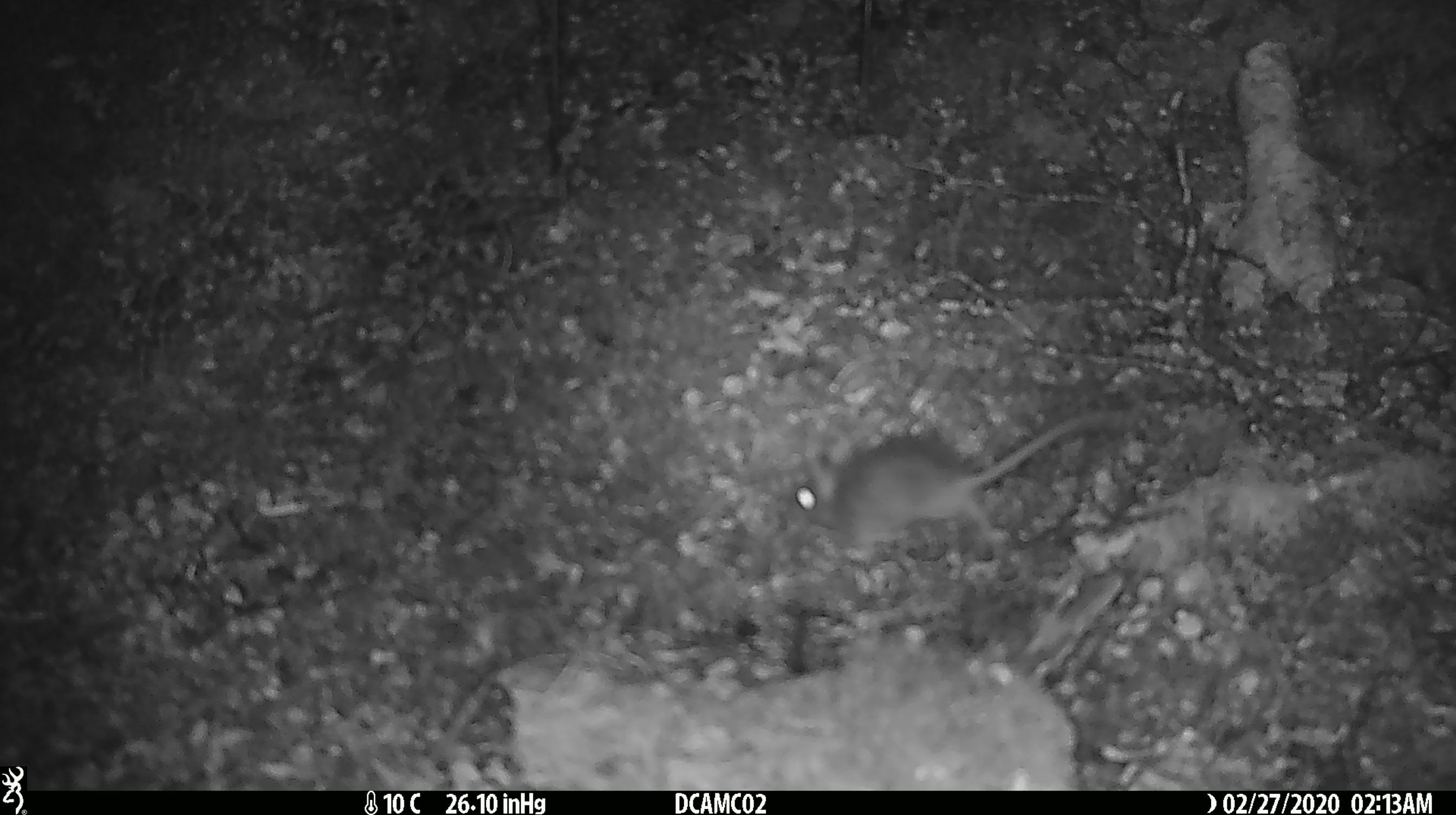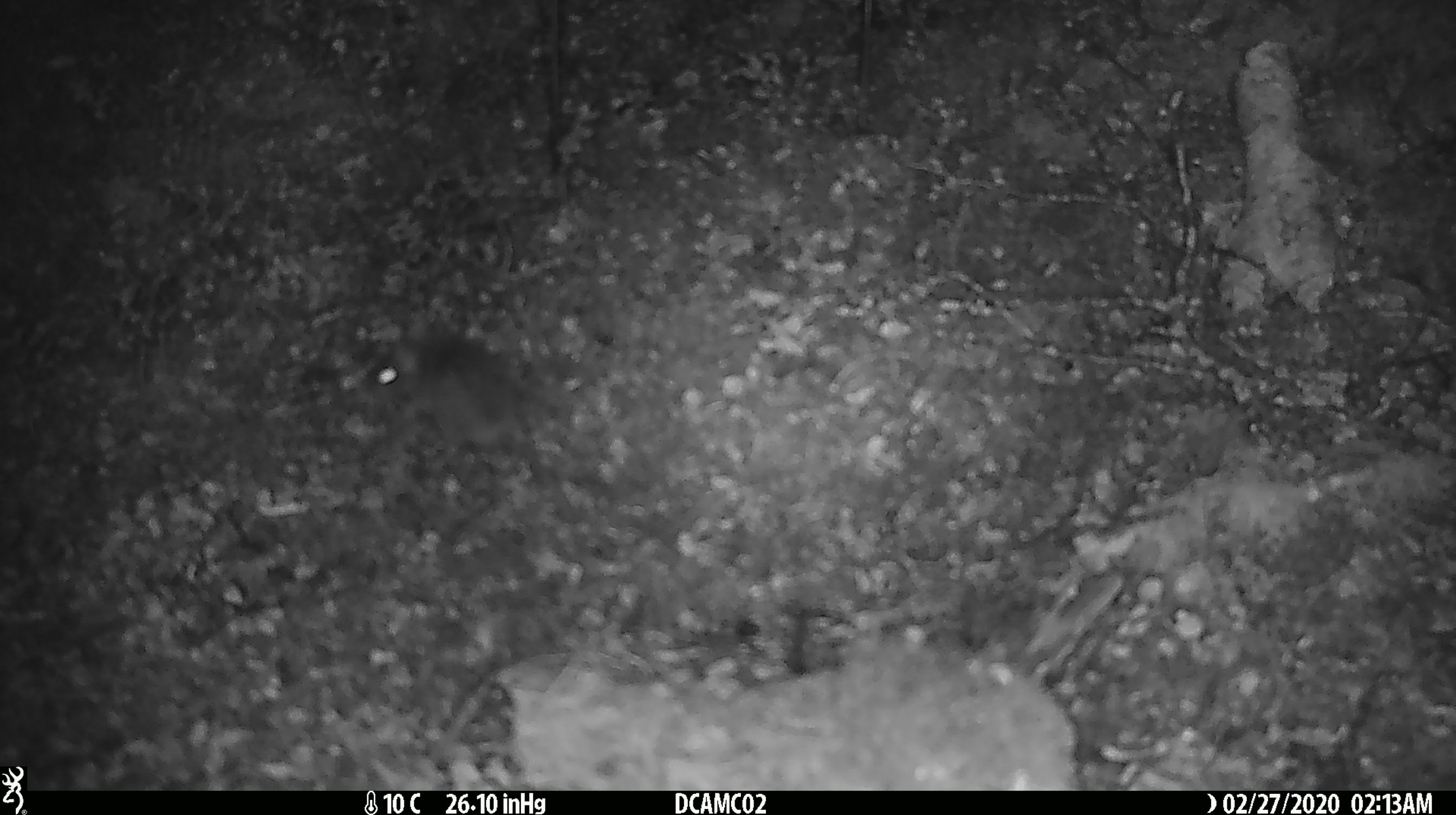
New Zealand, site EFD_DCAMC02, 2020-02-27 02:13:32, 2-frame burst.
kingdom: Animalia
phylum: Chordata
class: Mammalia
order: Rodentia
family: Muridae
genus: Mus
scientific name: Mus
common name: mouse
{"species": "mouse (Mus)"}